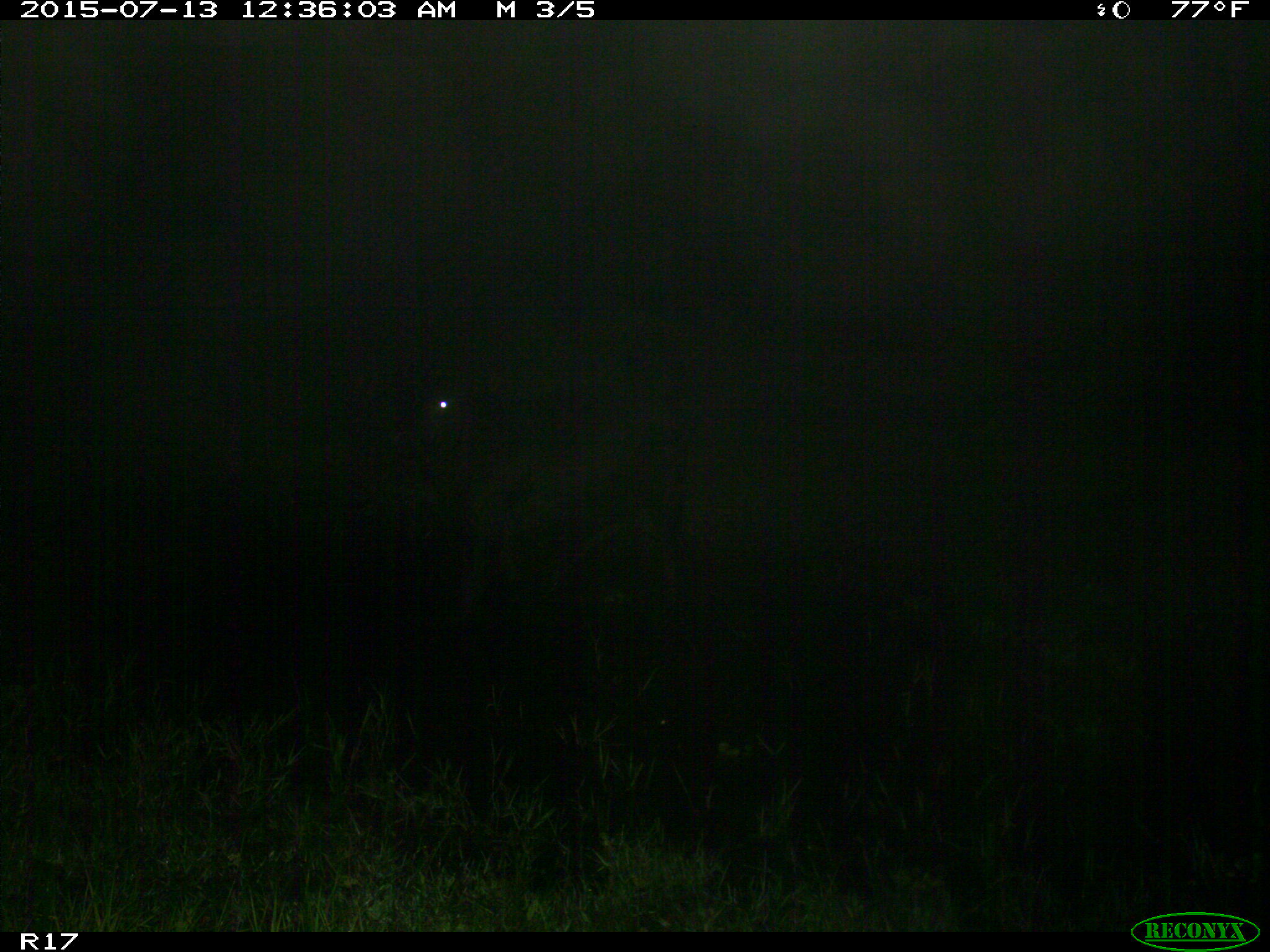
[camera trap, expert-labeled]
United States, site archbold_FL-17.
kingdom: Animalia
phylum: Chordata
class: Mammalia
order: Artiodactyla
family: Bovidae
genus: Bos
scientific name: Bos taurus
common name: domestic cow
Bos taurus (domestic cow).